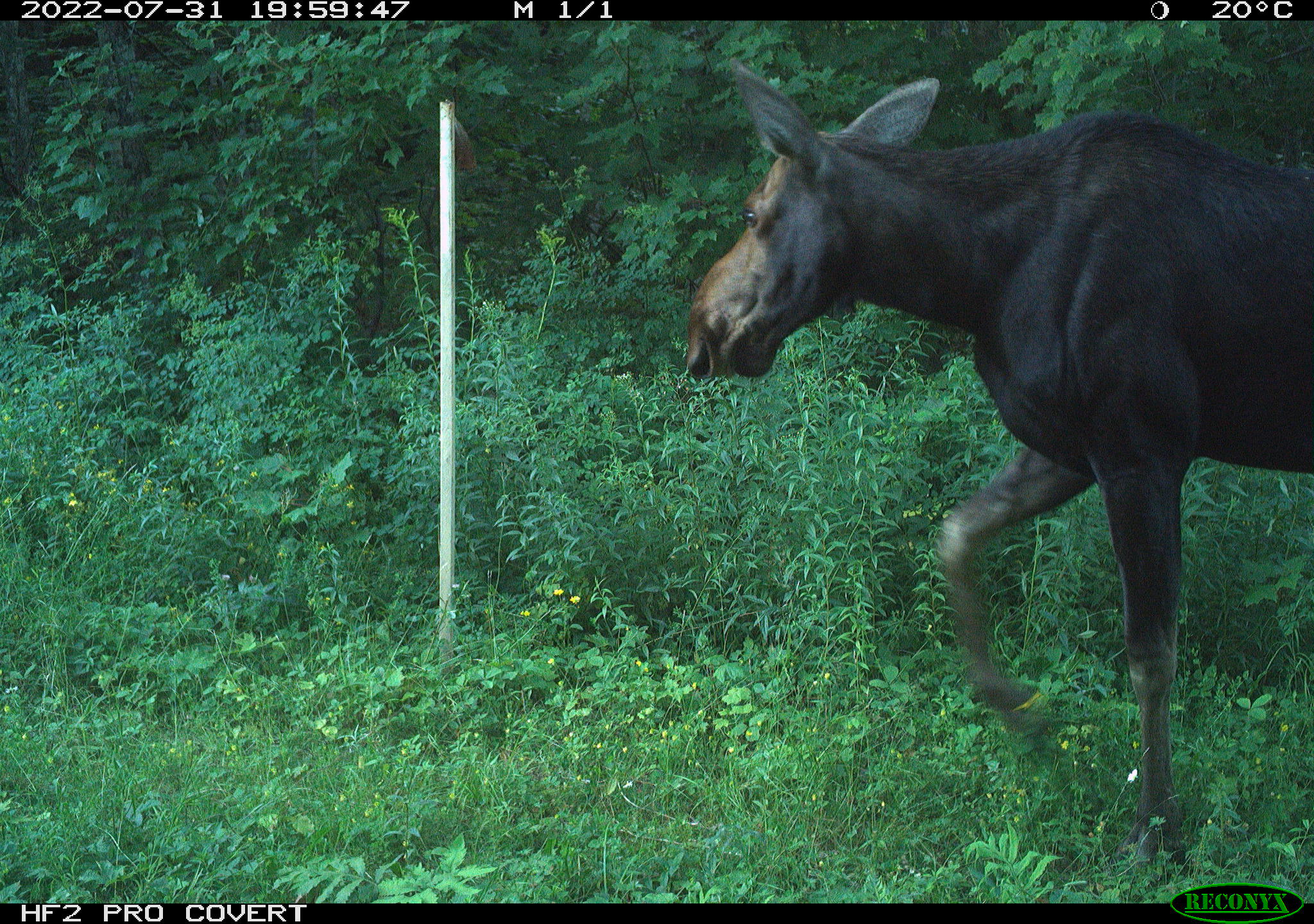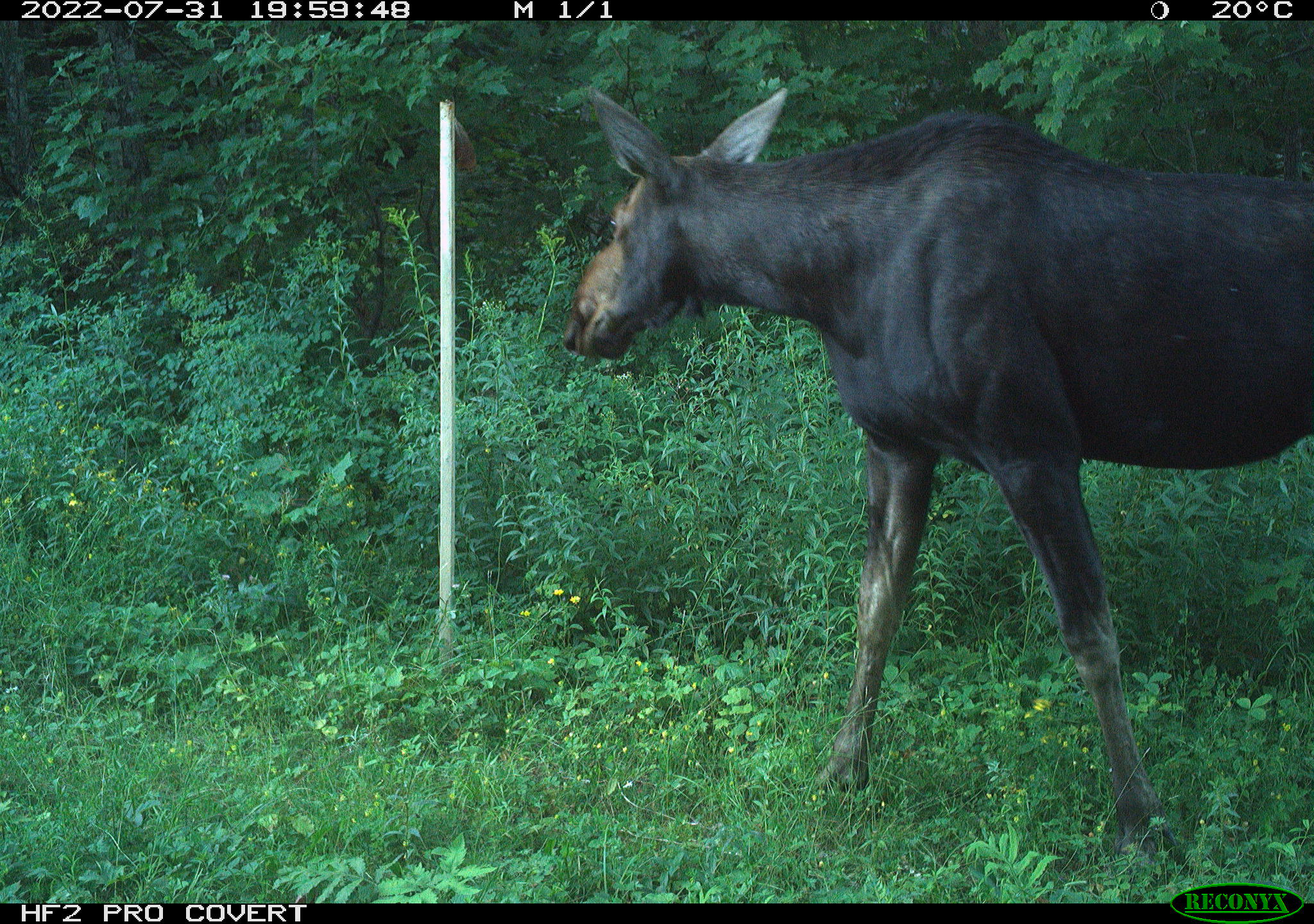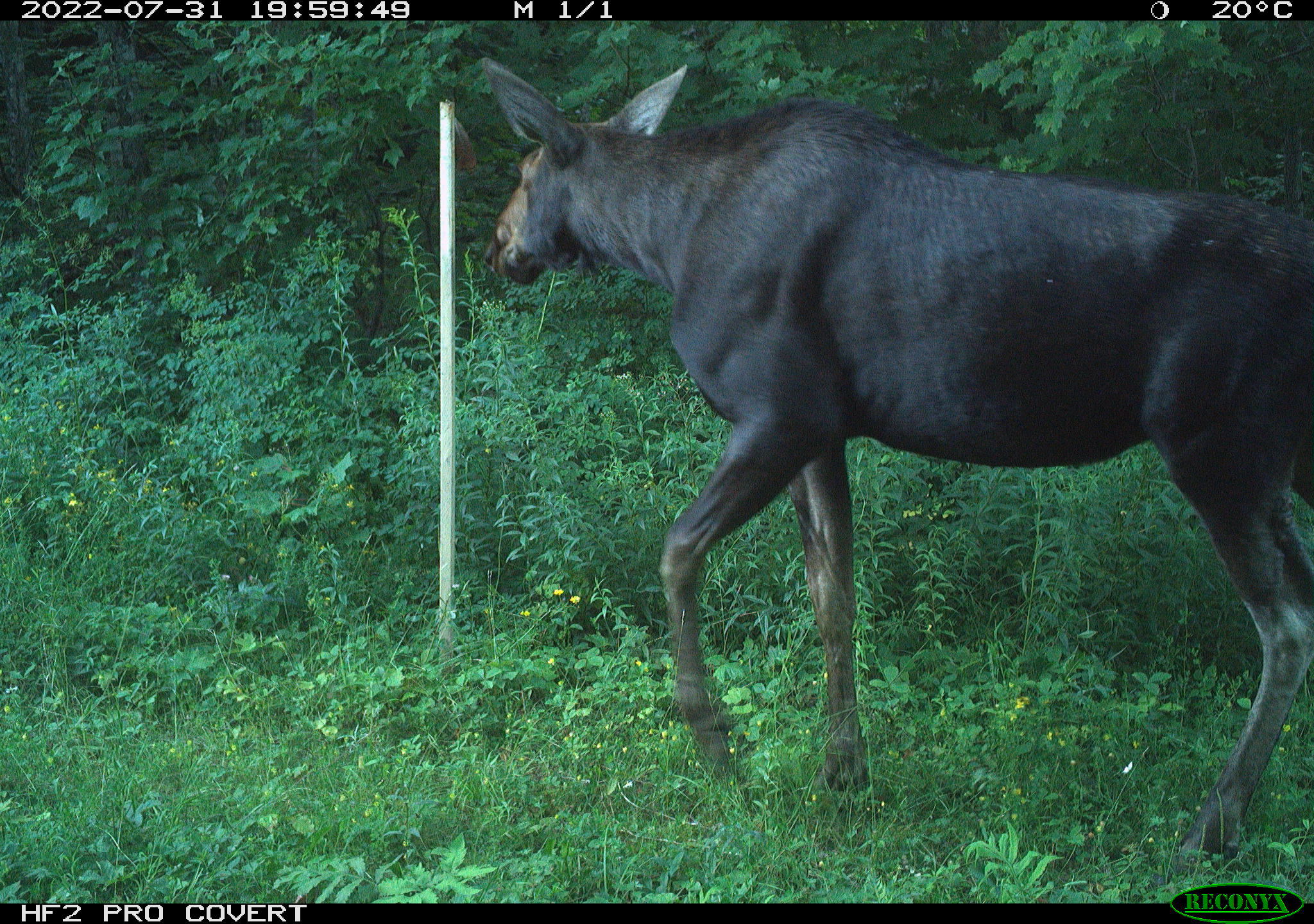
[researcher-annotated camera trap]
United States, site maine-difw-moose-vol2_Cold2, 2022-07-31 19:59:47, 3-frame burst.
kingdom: Animalia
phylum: Chordata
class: Mammalia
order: Artiodactyla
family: Cervidae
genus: Alces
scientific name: Alces alces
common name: moose